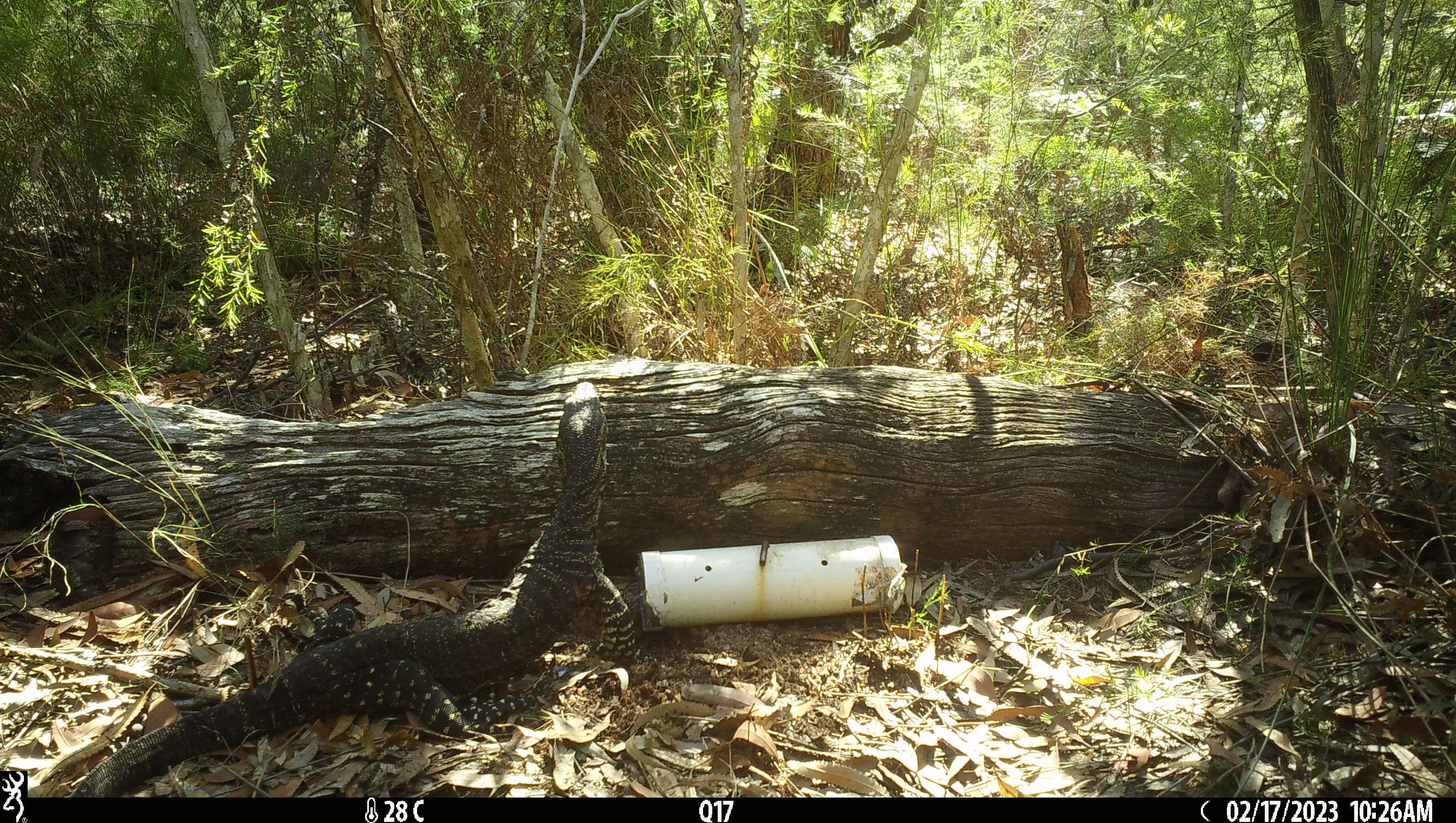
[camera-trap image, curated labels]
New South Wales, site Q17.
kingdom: Animalia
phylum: Chordata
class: Reptilia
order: Squamata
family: Varanidae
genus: Varanus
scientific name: Varanus varius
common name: lace monitor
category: goanna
Goanna (lace monitor) (Varanus varius).